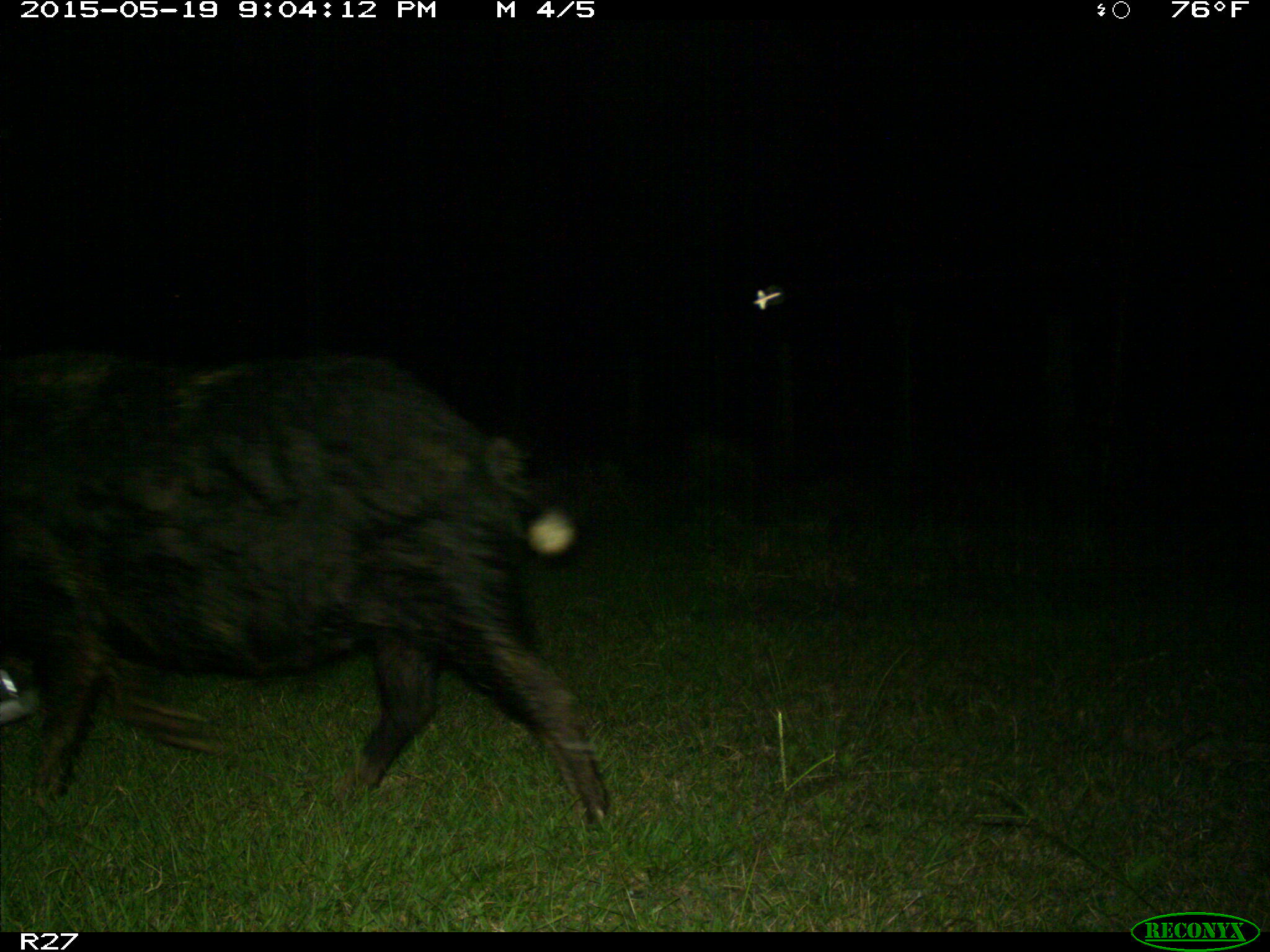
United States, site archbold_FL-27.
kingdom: Animalia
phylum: Chordata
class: Mammalia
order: Artiodactyla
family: Suidae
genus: Sus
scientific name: Sus scrofa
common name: wild boar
Sus scrofa (wild boar).